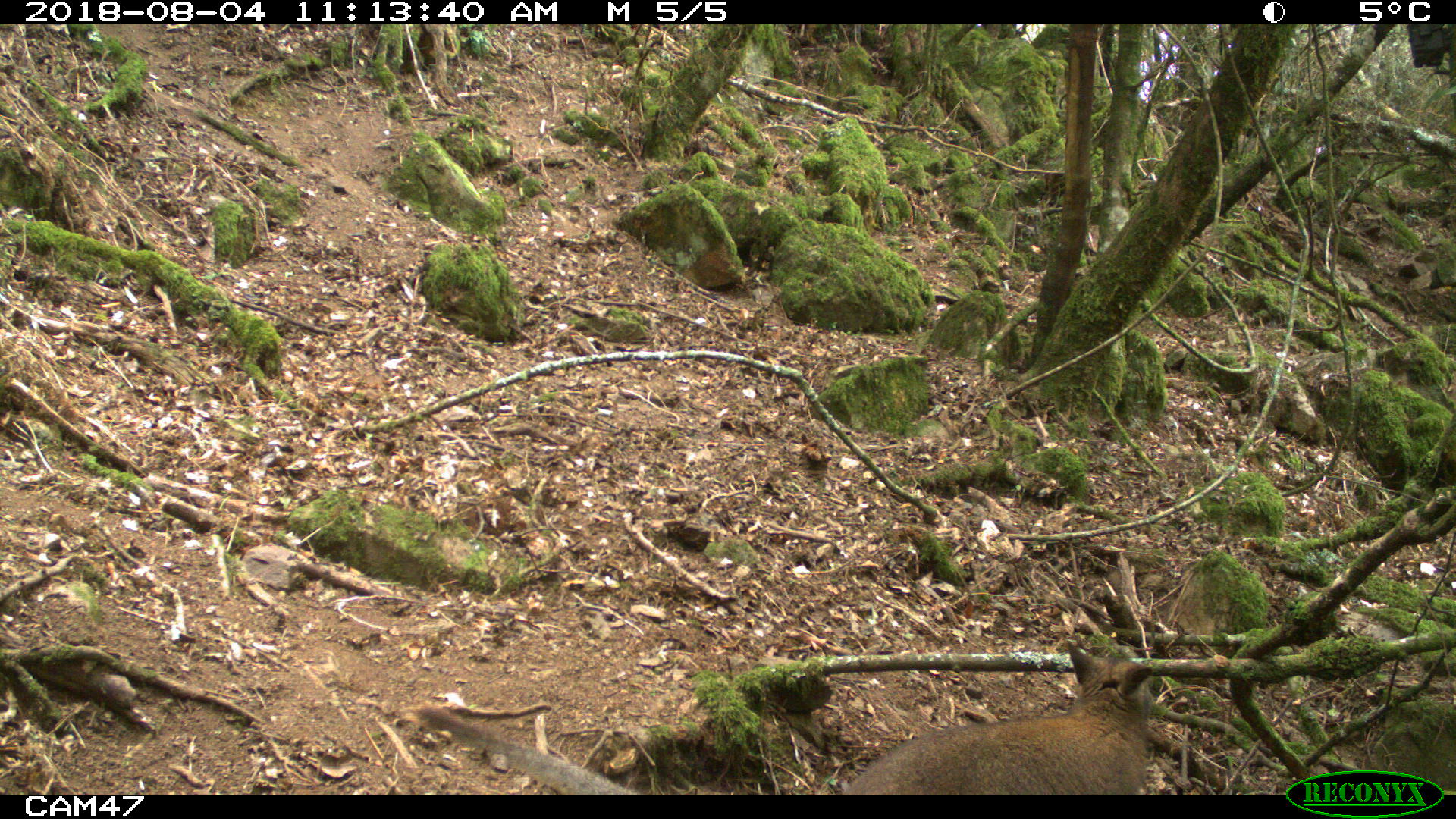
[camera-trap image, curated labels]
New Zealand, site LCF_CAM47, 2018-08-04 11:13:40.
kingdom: Animalia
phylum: Chordata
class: Mammalia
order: Diprotodontia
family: Macropodidae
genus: Notamacropus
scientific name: Notamacropus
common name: wallaby